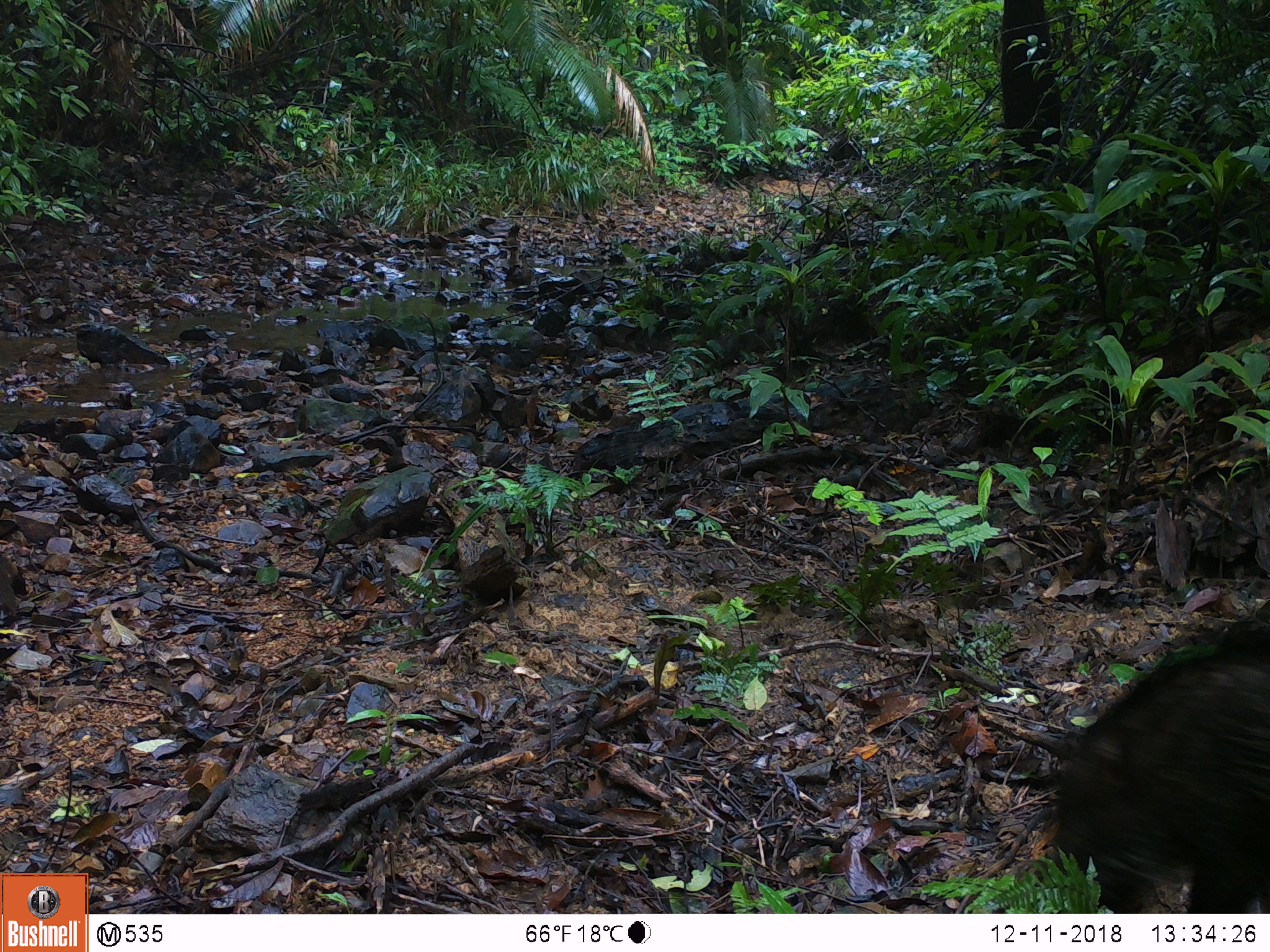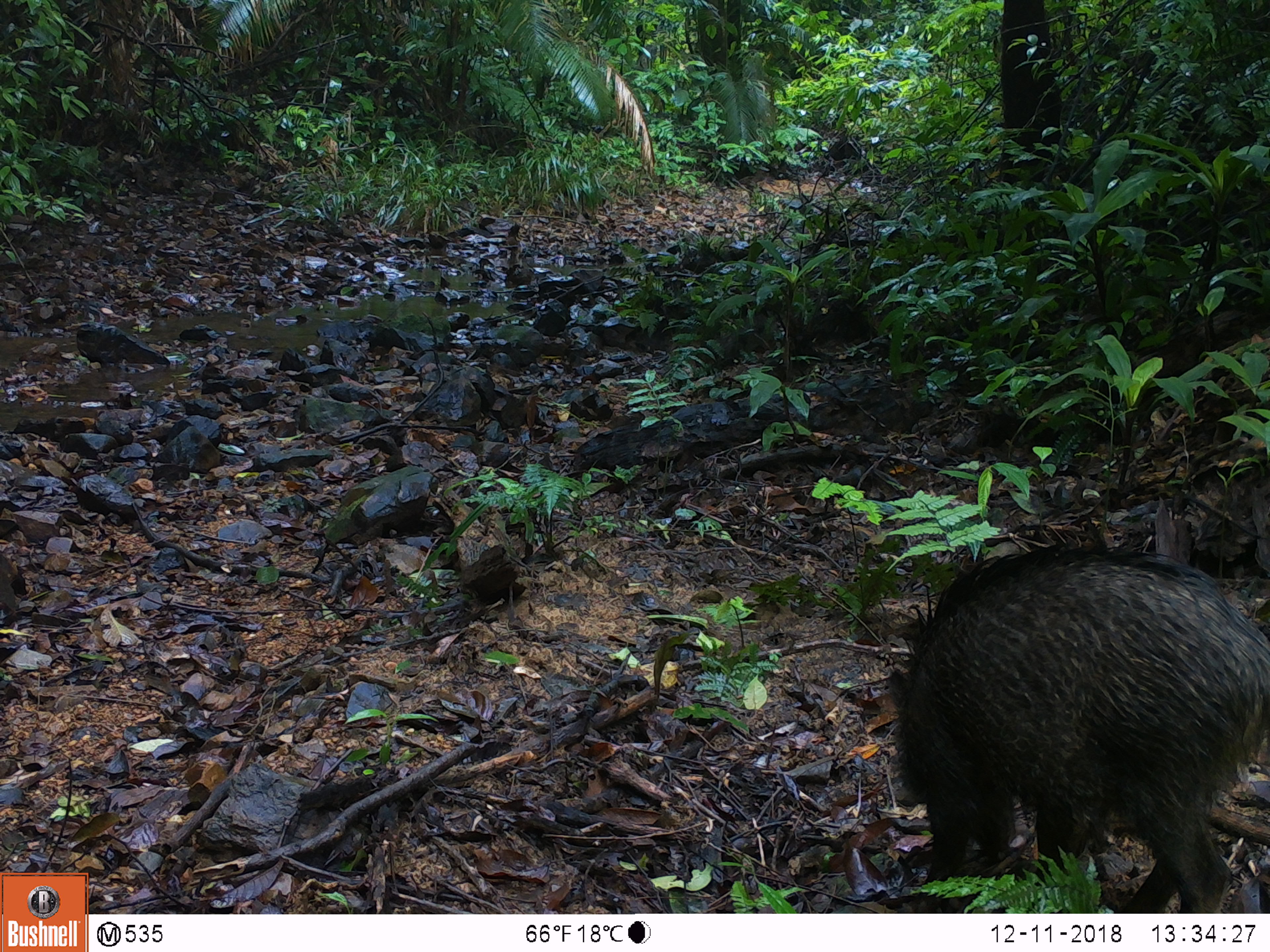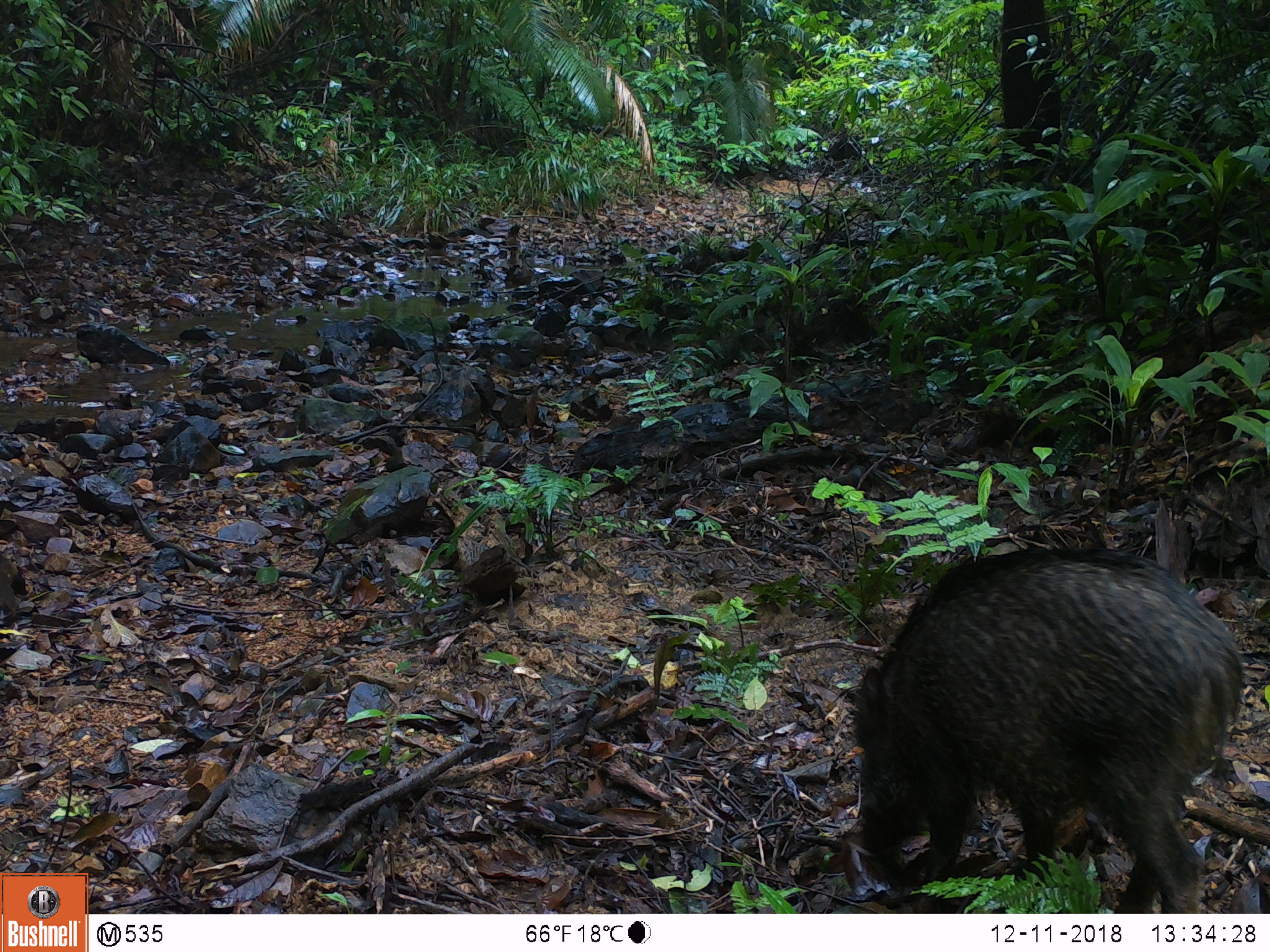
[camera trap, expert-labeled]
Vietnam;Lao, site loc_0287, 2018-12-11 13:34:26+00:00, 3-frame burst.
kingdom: Animalia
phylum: Chordata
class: Mammalia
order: Artiodactyla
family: Suidae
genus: Sus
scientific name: Sus scrofa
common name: eurasian wild pig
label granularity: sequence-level